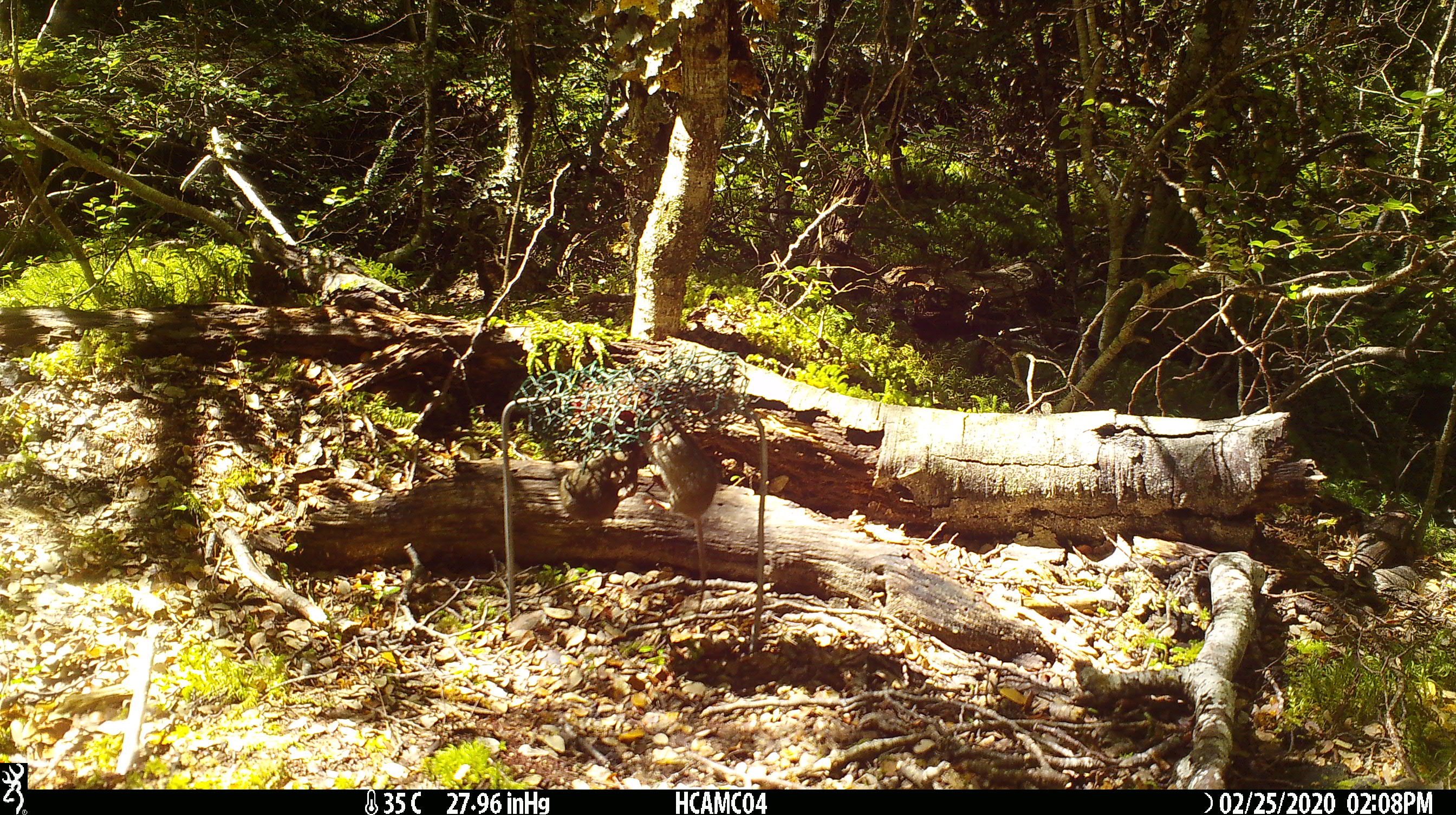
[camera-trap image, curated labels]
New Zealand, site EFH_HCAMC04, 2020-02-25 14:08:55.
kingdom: Animalia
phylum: Chordata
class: Mammalia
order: Rodentia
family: Muridae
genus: Mus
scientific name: Mus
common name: mouse